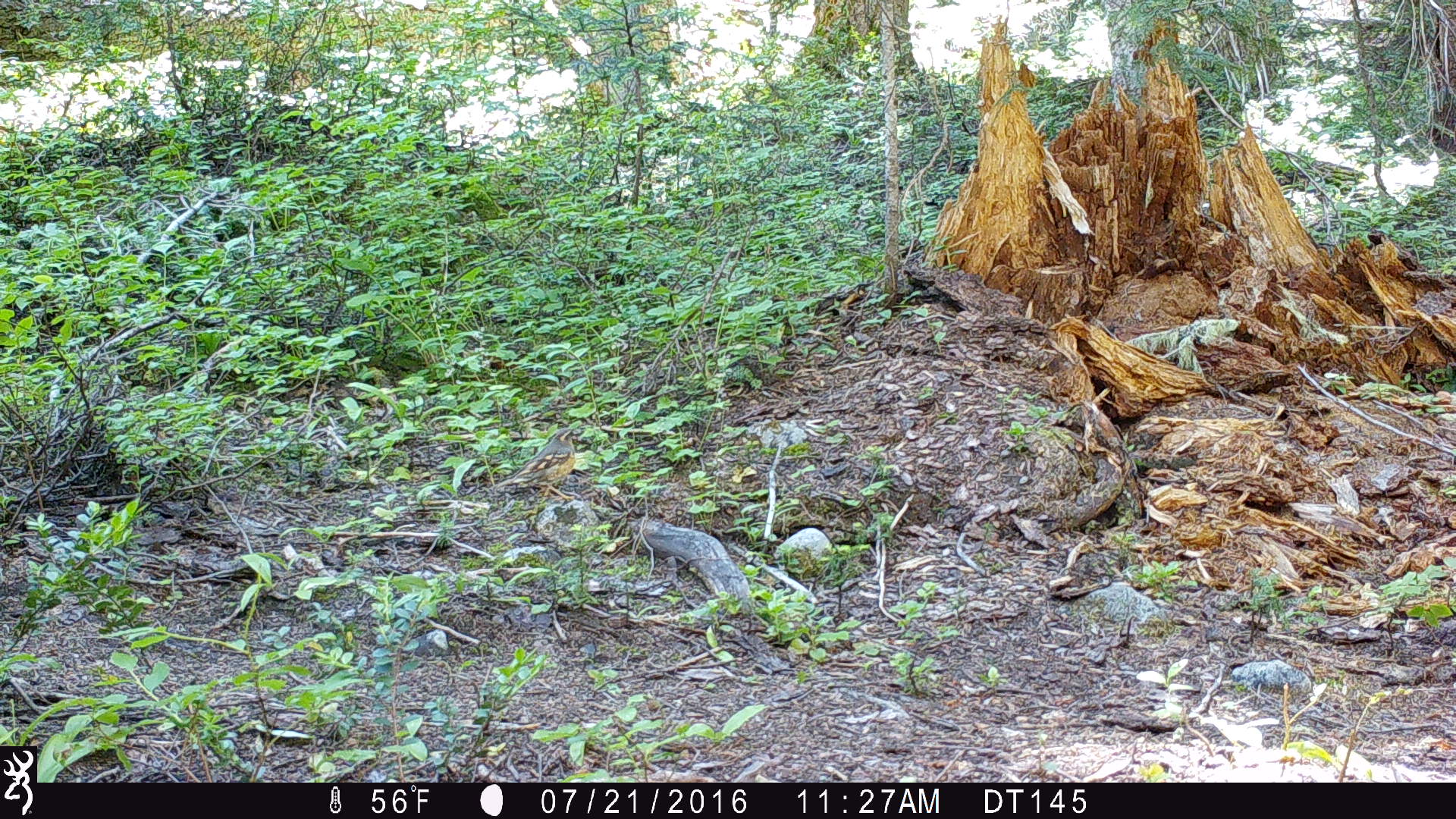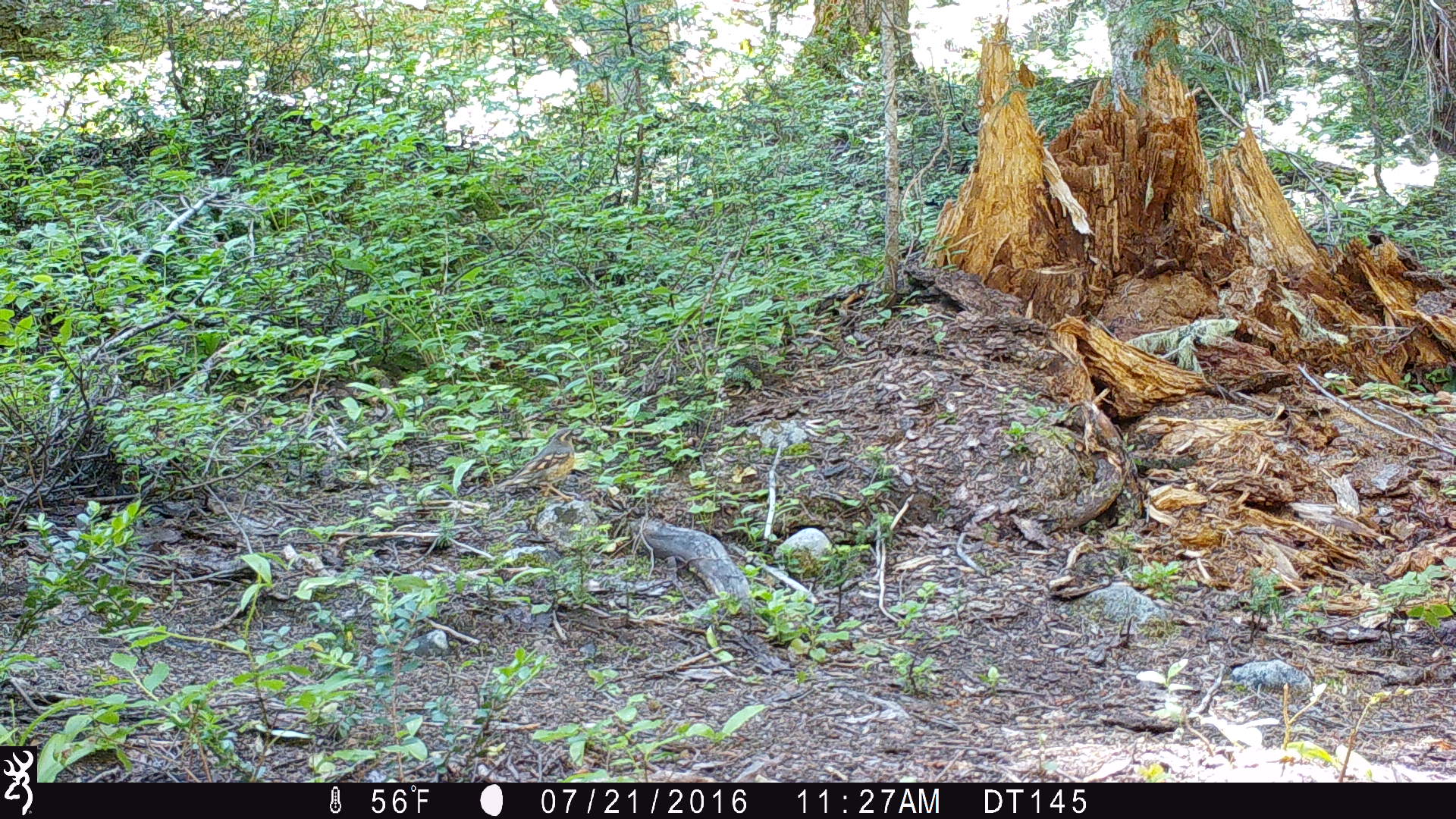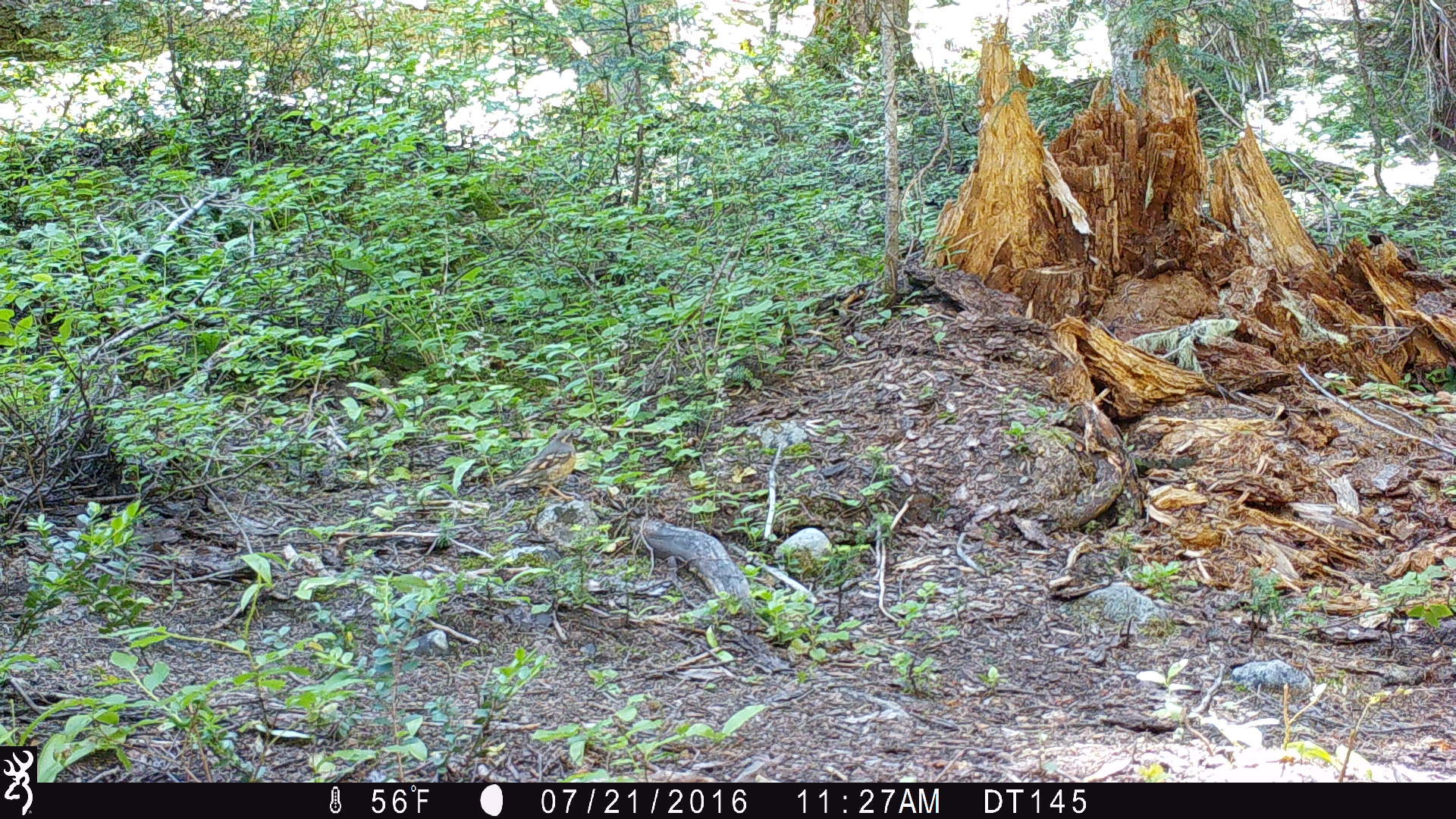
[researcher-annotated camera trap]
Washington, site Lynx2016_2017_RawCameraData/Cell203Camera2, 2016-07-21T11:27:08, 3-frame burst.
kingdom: Animalia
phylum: Chordata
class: Aves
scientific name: Aves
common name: birds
Aves (birds). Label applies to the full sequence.